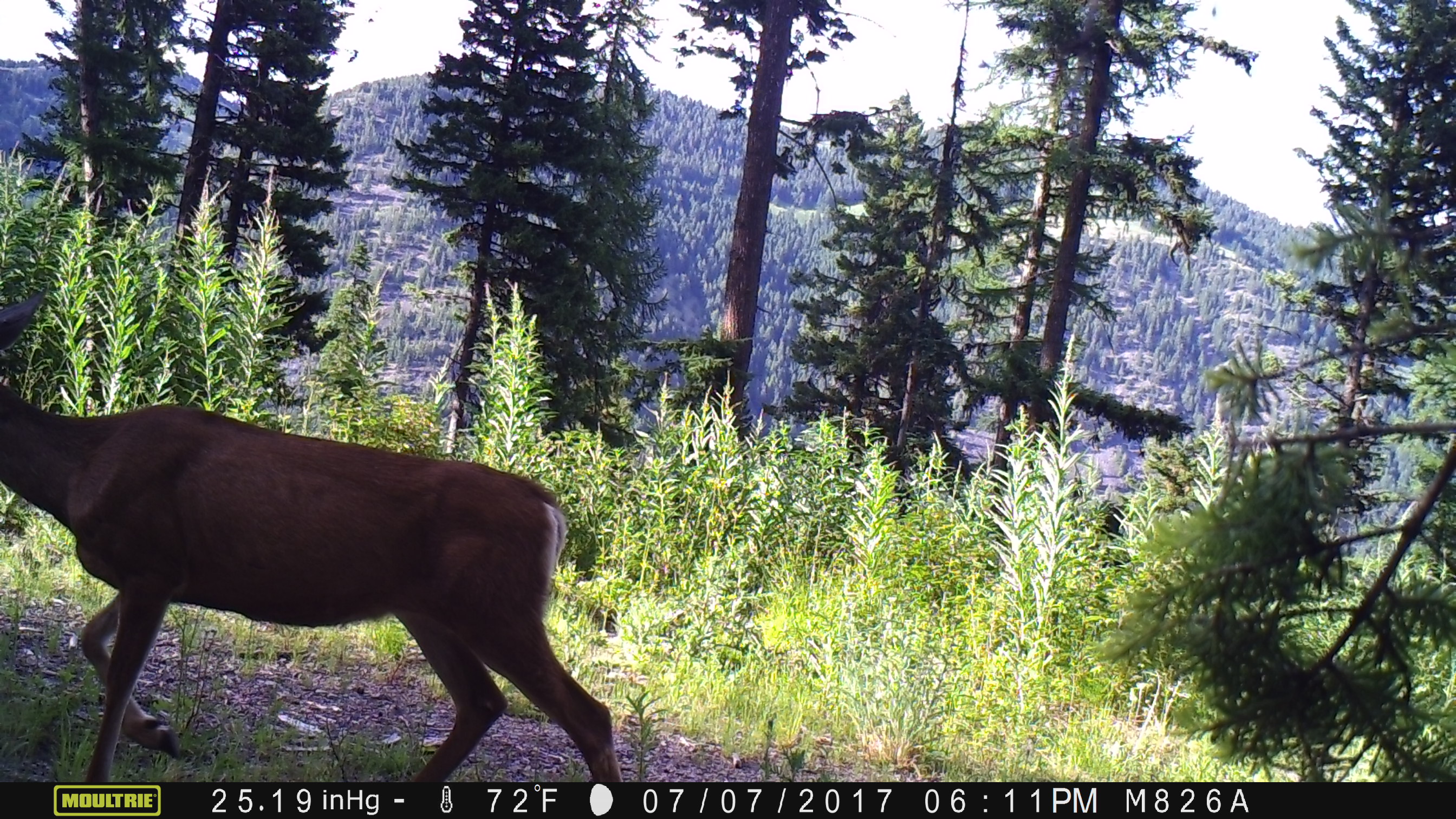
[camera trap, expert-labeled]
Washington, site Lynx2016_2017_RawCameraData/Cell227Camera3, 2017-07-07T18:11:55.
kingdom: Animalia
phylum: Chordata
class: Mammalia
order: Artiodactyla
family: Cervidae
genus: Odocoileus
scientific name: Odocoileus hemionus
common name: mule deer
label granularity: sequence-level